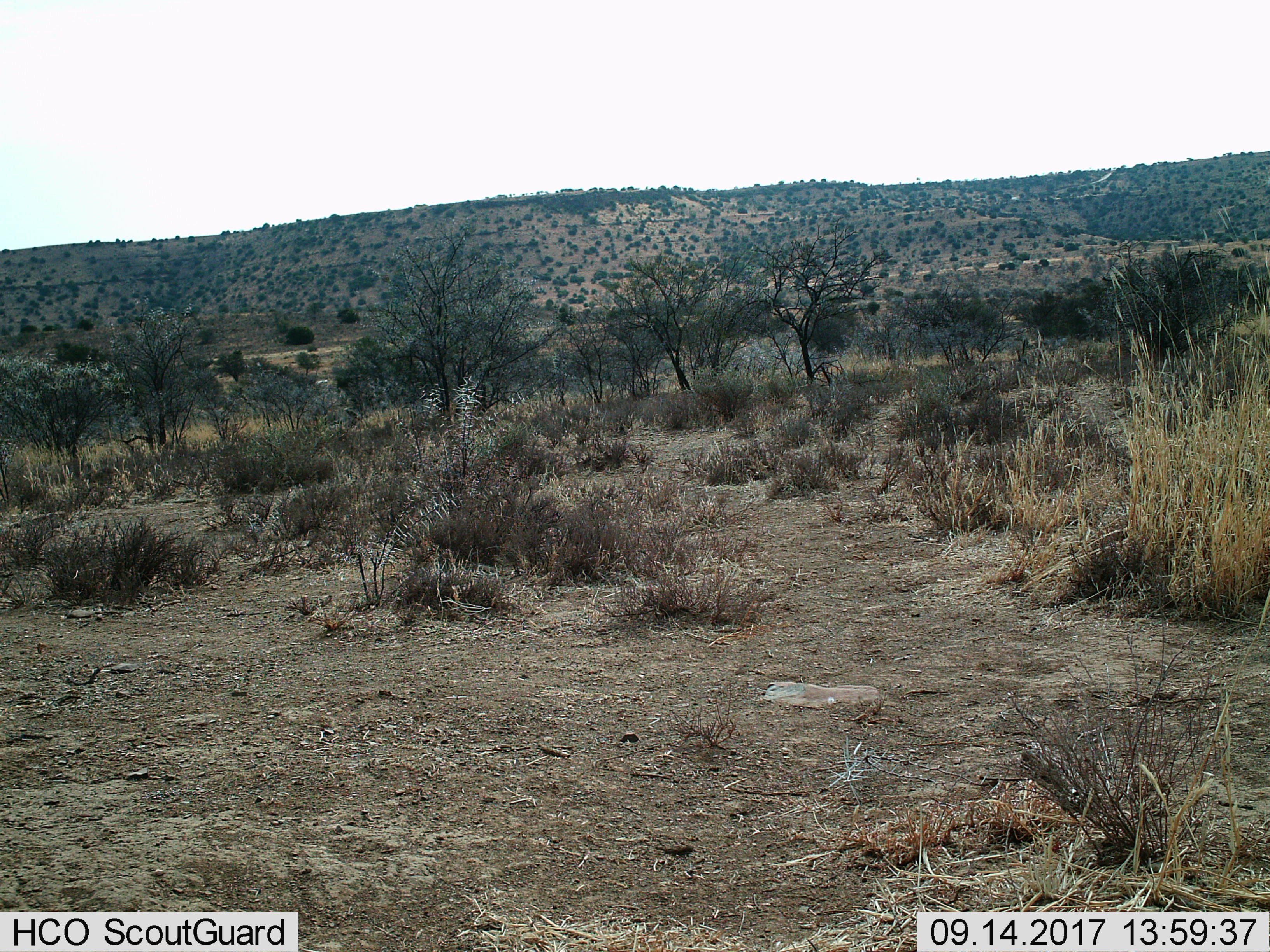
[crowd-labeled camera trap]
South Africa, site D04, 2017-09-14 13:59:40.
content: no animal present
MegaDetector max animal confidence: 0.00